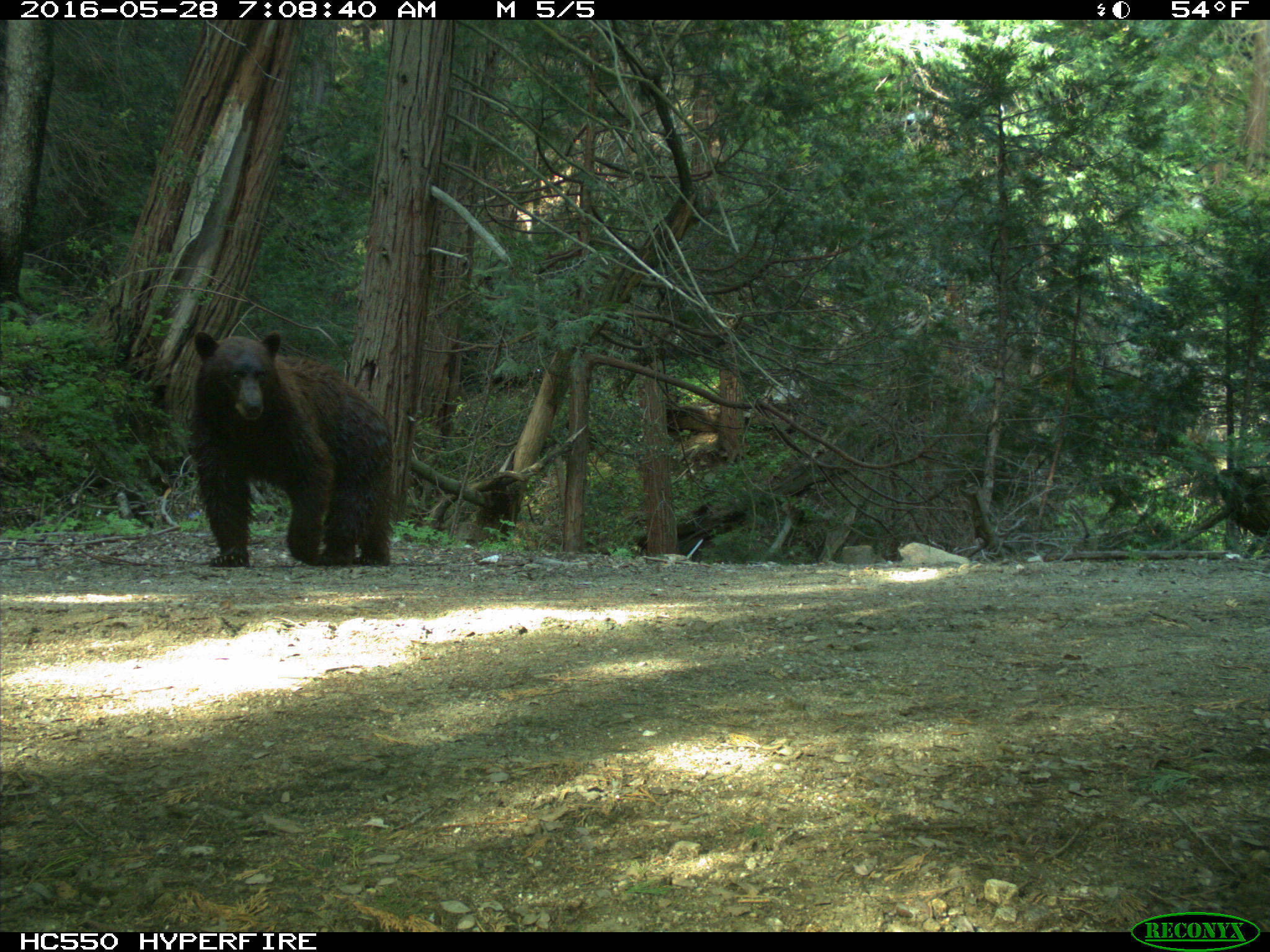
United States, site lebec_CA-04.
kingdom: Animalia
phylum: Chordata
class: Mammalia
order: Carnivora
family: Ursidae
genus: Ursus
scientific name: Ursus americanus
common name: american black bear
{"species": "Ursus americanus (american black bear)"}